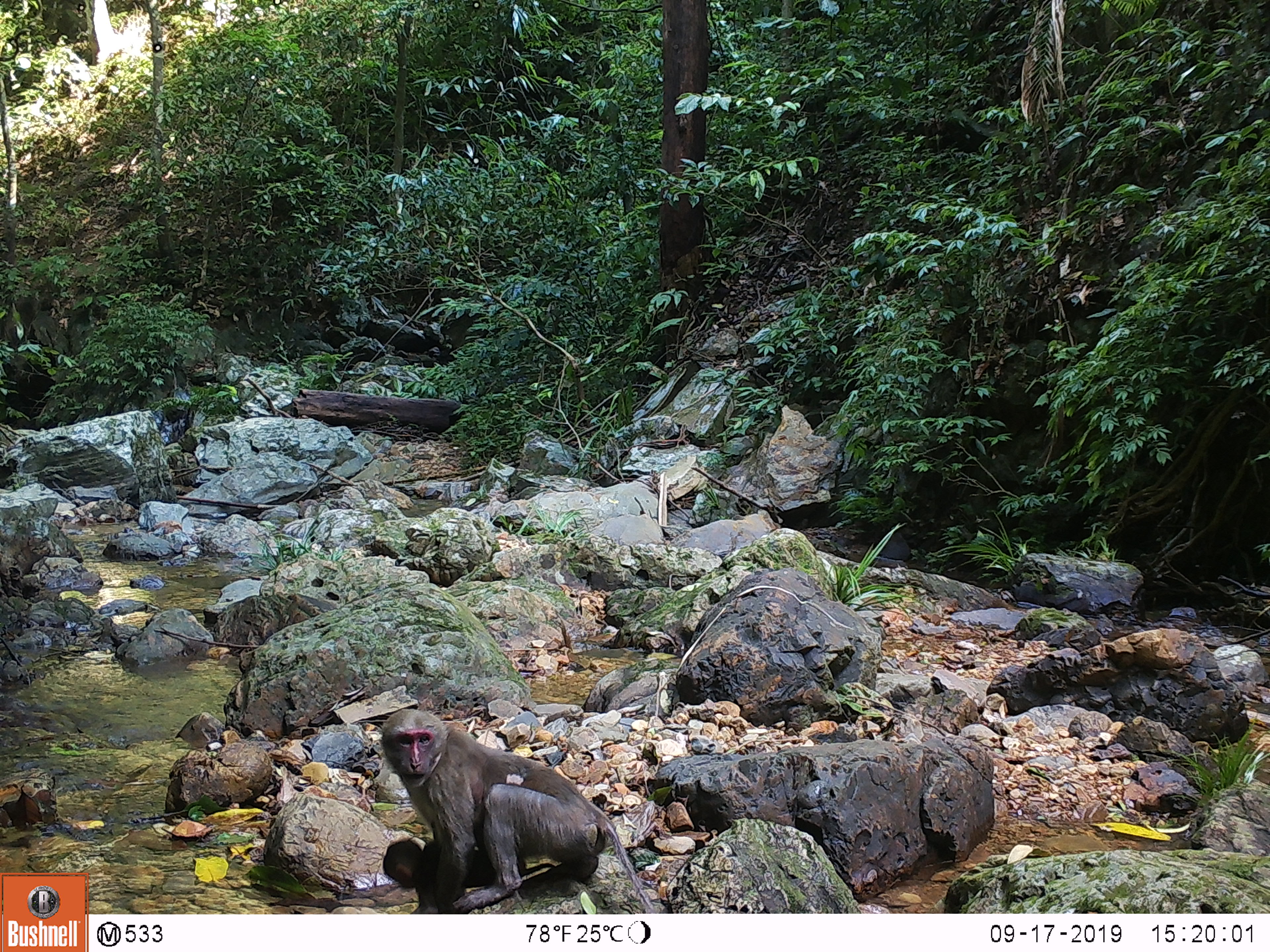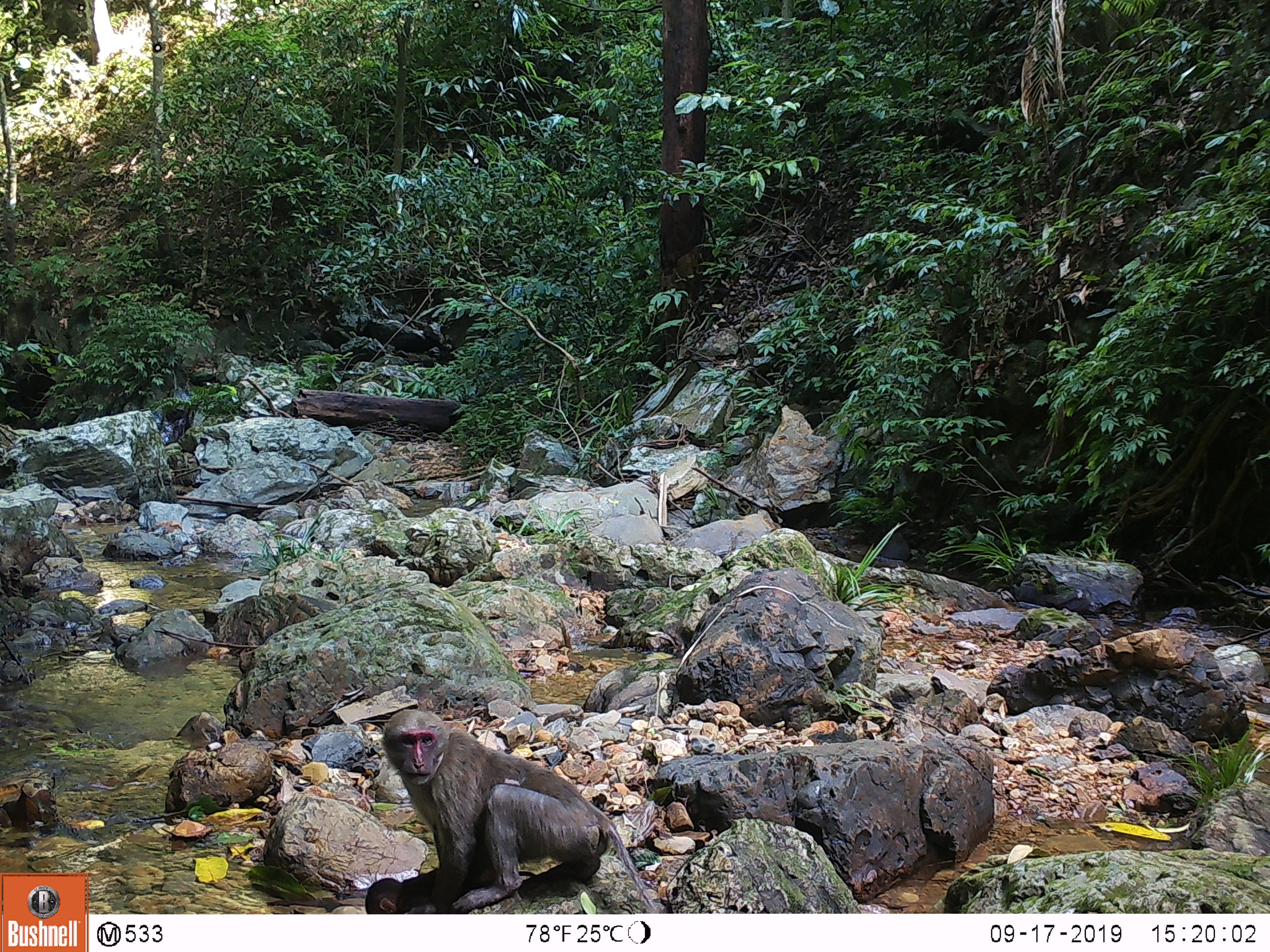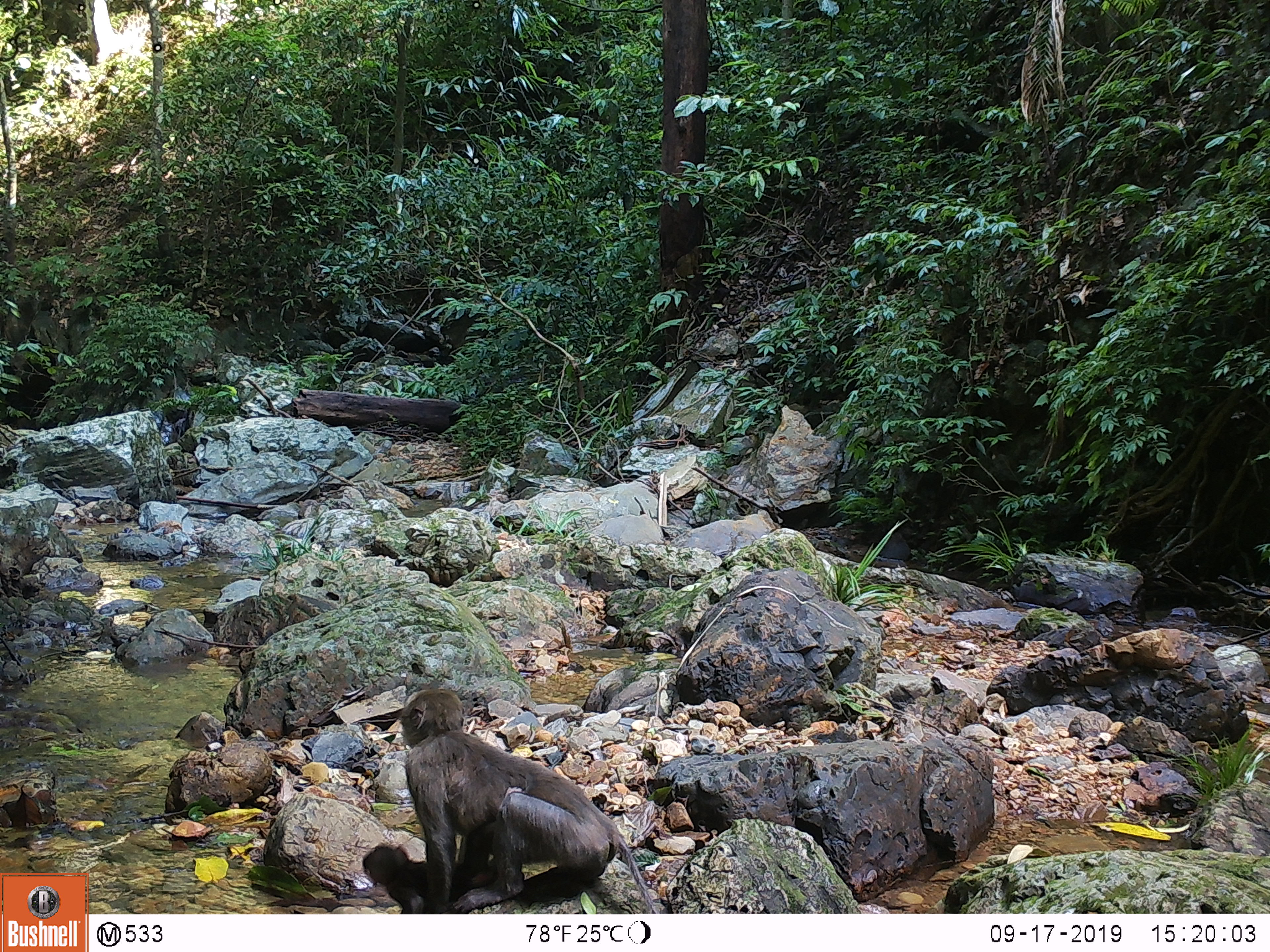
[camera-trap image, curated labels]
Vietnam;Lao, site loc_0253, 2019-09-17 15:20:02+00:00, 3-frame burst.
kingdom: Animalia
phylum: Chordata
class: Mammalia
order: Primates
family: Cercopithecidae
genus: Macaca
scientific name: Macaca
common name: macaques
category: assam or rhesus macaque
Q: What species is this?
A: Assam or rhesus macaque (macaques) (Macaca).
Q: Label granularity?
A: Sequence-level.